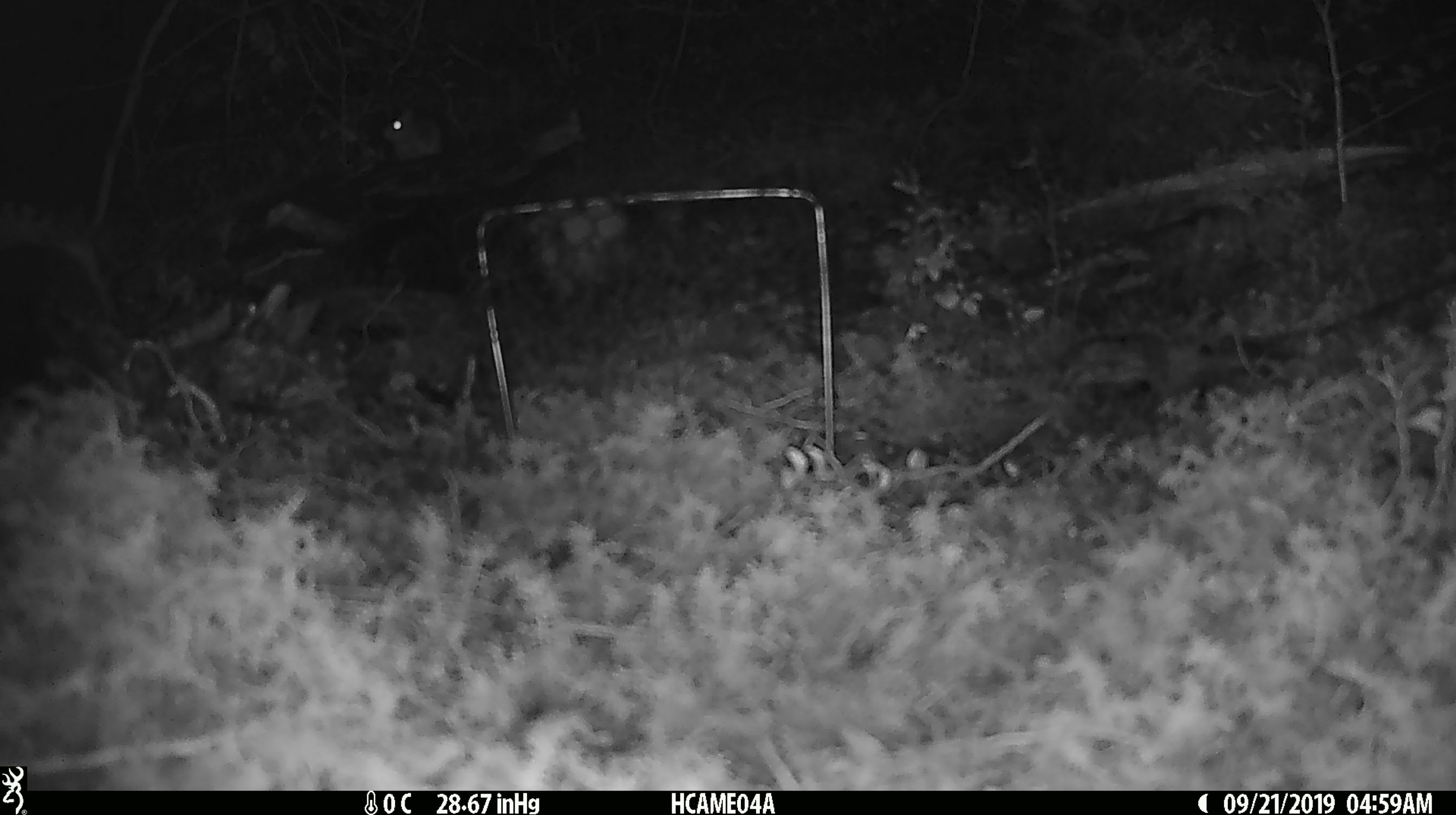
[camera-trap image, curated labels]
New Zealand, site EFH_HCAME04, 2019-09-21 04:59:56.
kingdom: Animalia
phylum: Chordata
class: Mammalia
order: Rodentia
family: Muridae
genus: Mus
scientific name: Mus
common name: mouse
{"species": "mouse (Mus)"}